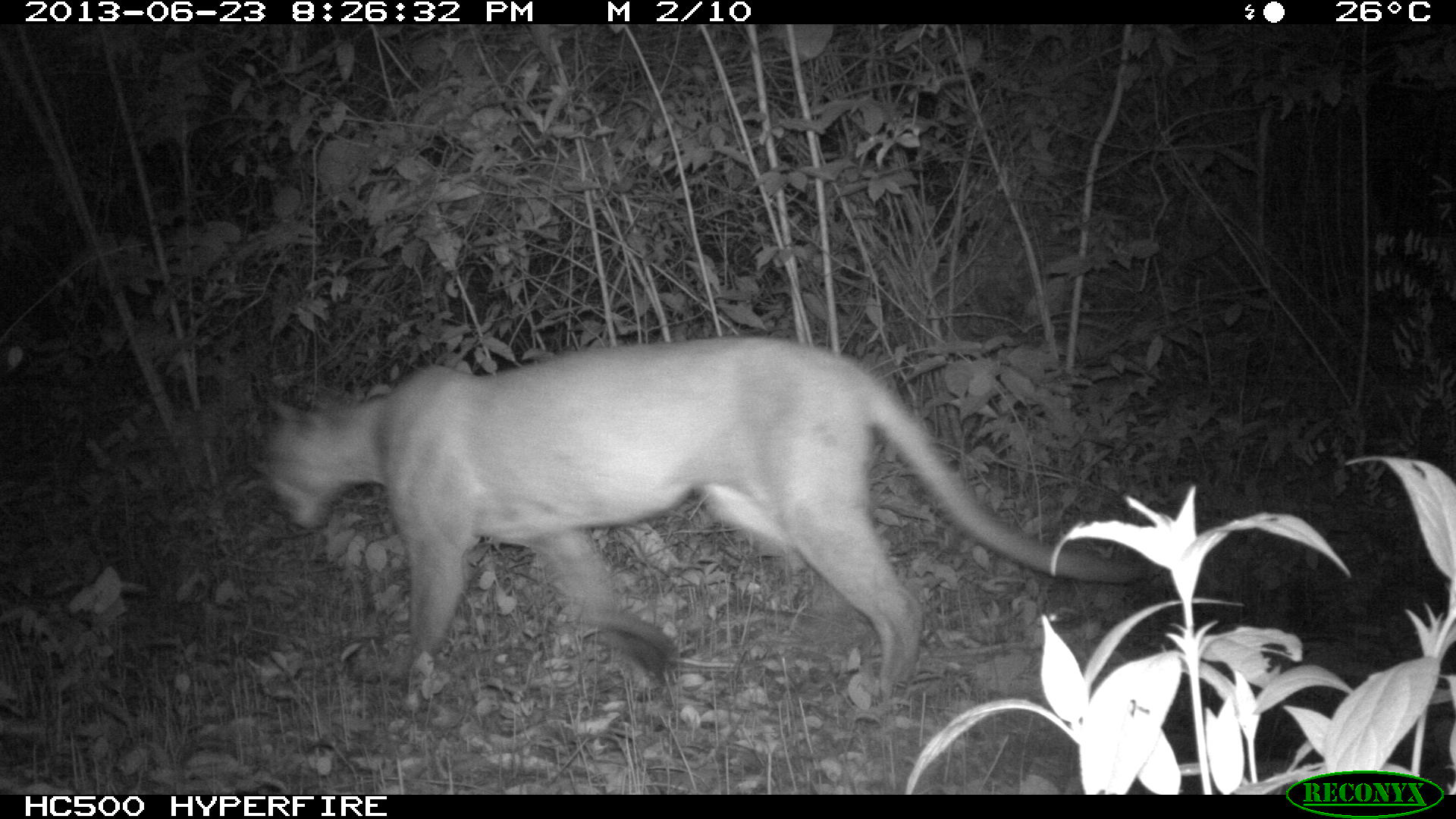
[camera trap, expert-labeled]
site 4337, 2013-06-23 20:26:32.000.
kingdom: Animalia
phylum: Chordata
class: Mammalia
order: Carnivora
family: Felidae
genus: Puma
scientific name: Puma concolor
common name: mountain lion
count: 1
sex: male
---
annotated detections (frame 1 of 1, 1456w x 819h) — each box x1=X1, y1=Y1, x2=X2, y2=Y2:
puma concolor: x1=256, y1=336, x2=1147, y2=709